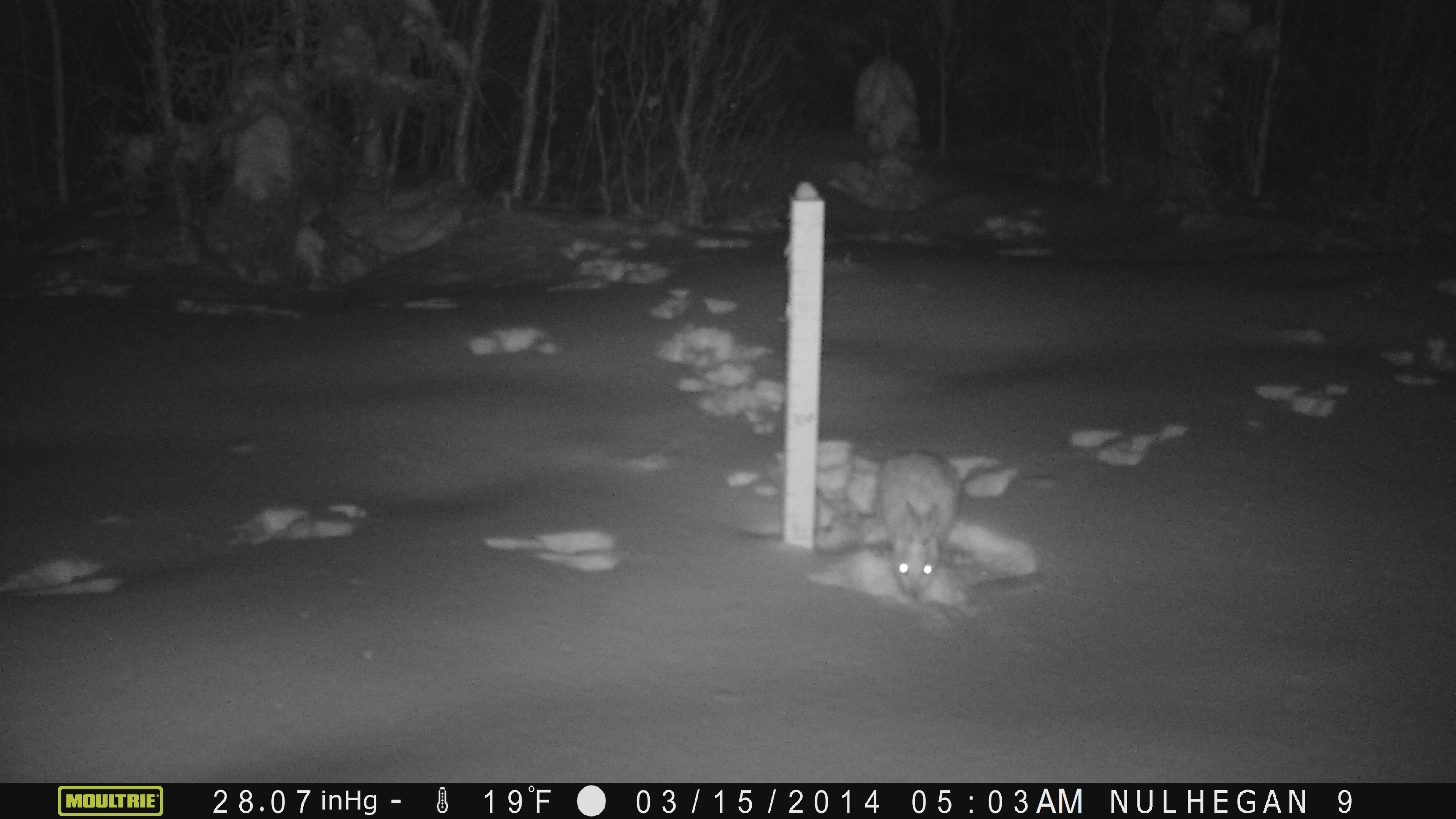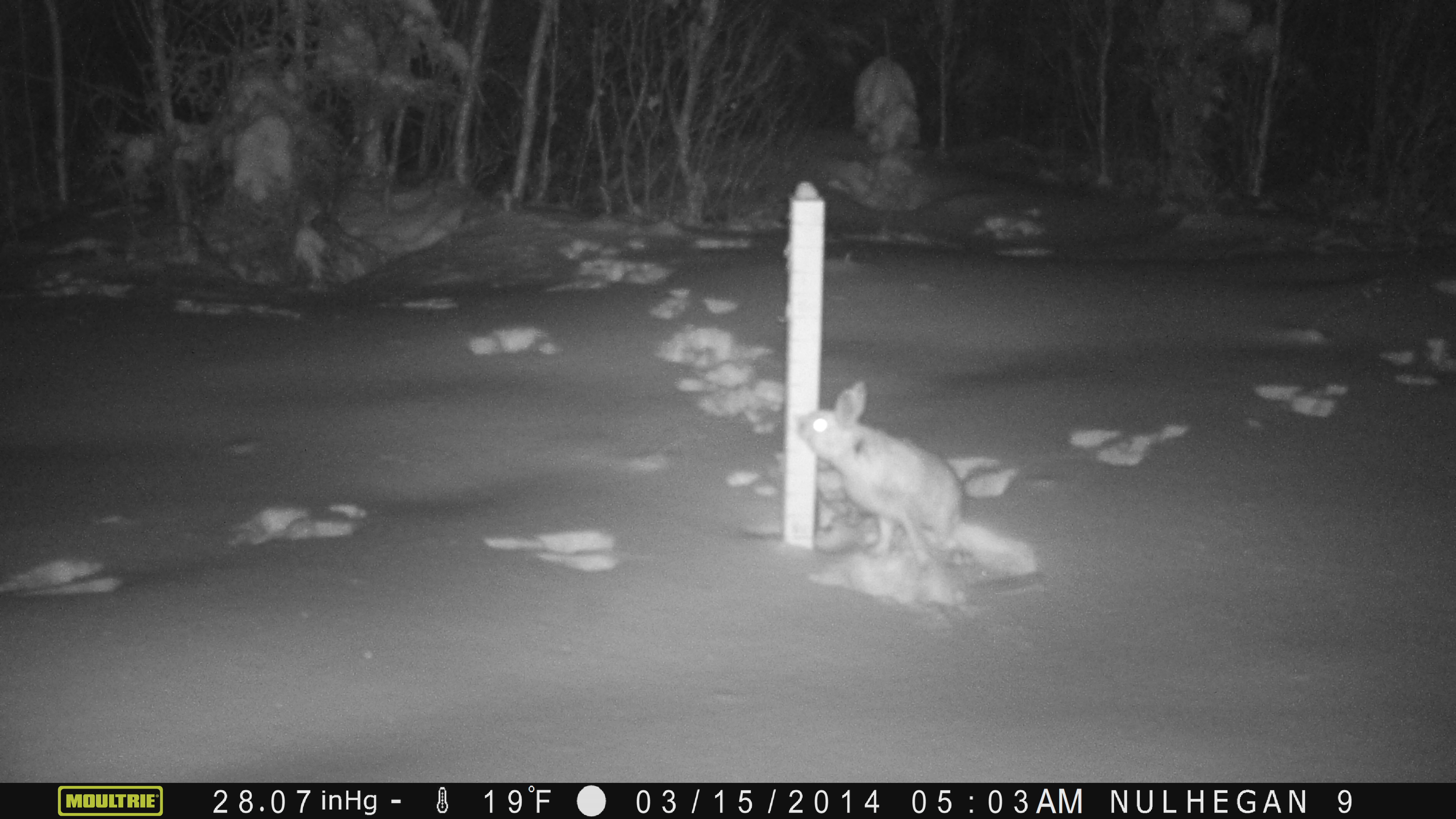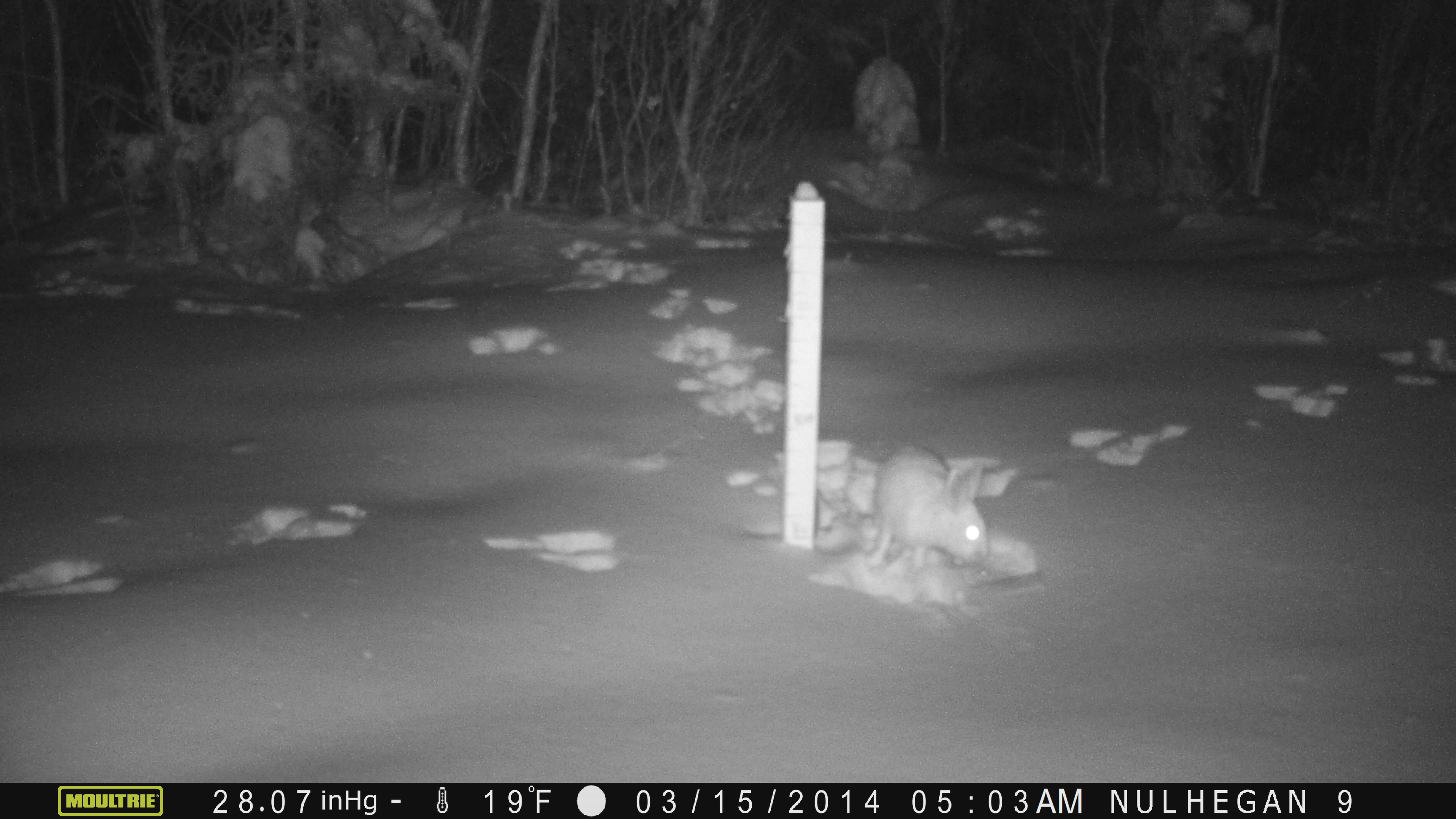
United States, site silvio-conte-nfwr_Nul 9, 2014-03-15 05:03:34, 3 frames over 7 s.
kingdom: Animalia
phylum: Chordata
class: Mammalia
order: Lagomorpha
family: Leporidae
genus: Lepus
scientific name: Lepus americanus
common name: snowshoe hare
Snowshoe hare (Lepus americanus).